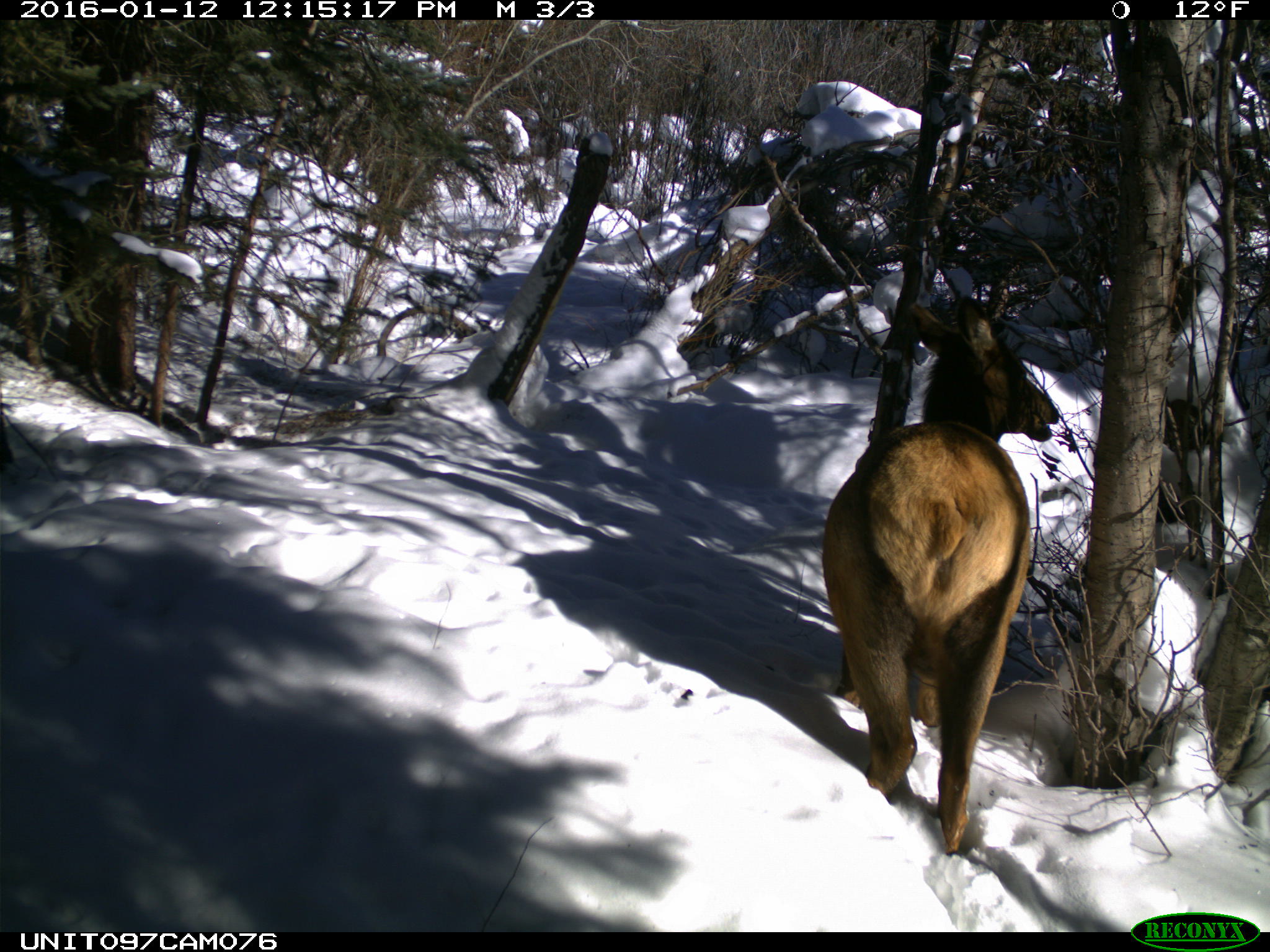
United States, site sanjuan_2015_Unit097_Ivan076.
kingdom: Animalia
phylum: Chordata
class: Mammalia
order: Artiodactyla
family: Cervidae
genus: Cervus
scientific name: Cervus elaphus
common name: red deer